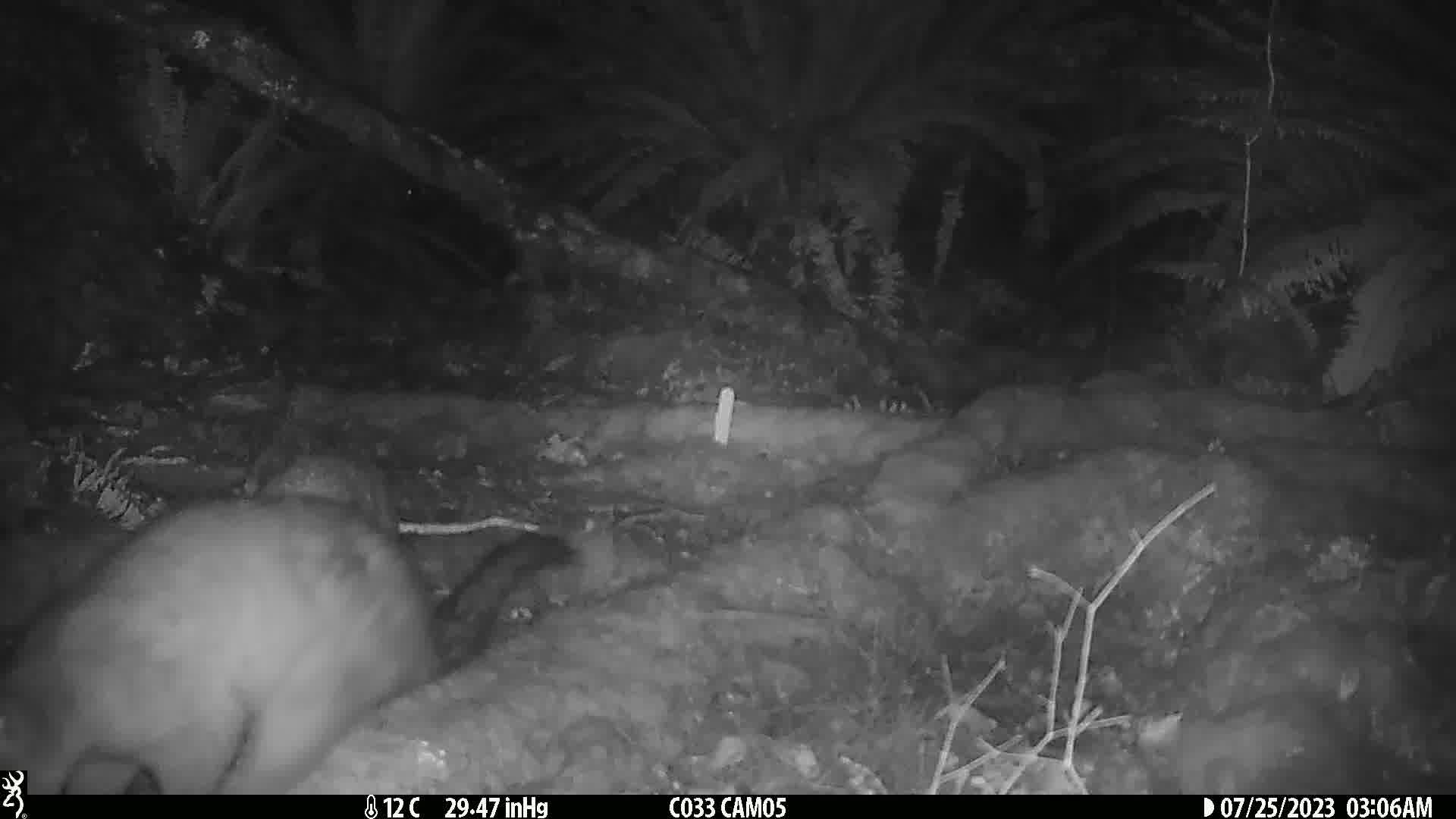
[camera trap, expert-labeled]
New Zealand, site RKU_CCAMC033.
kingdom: Animalia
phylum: Chordata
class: Mammalia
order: Diprotodontia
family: Phalangeridae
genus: Trichosurus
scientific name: Trichosurus vulpecula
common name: common brushtail possum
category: possum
Possum (common brushtail possum) (Trichosurus vulpecula).